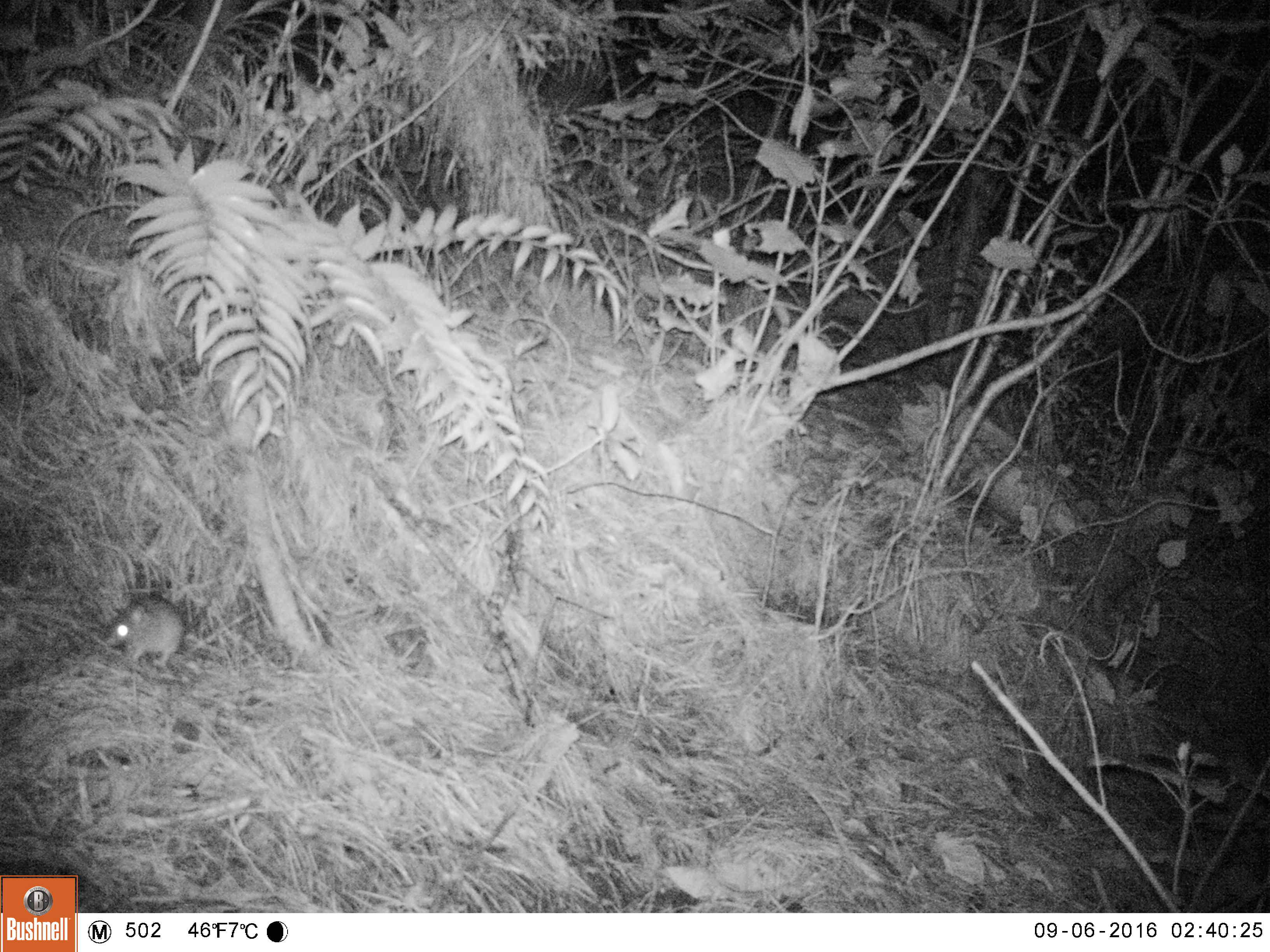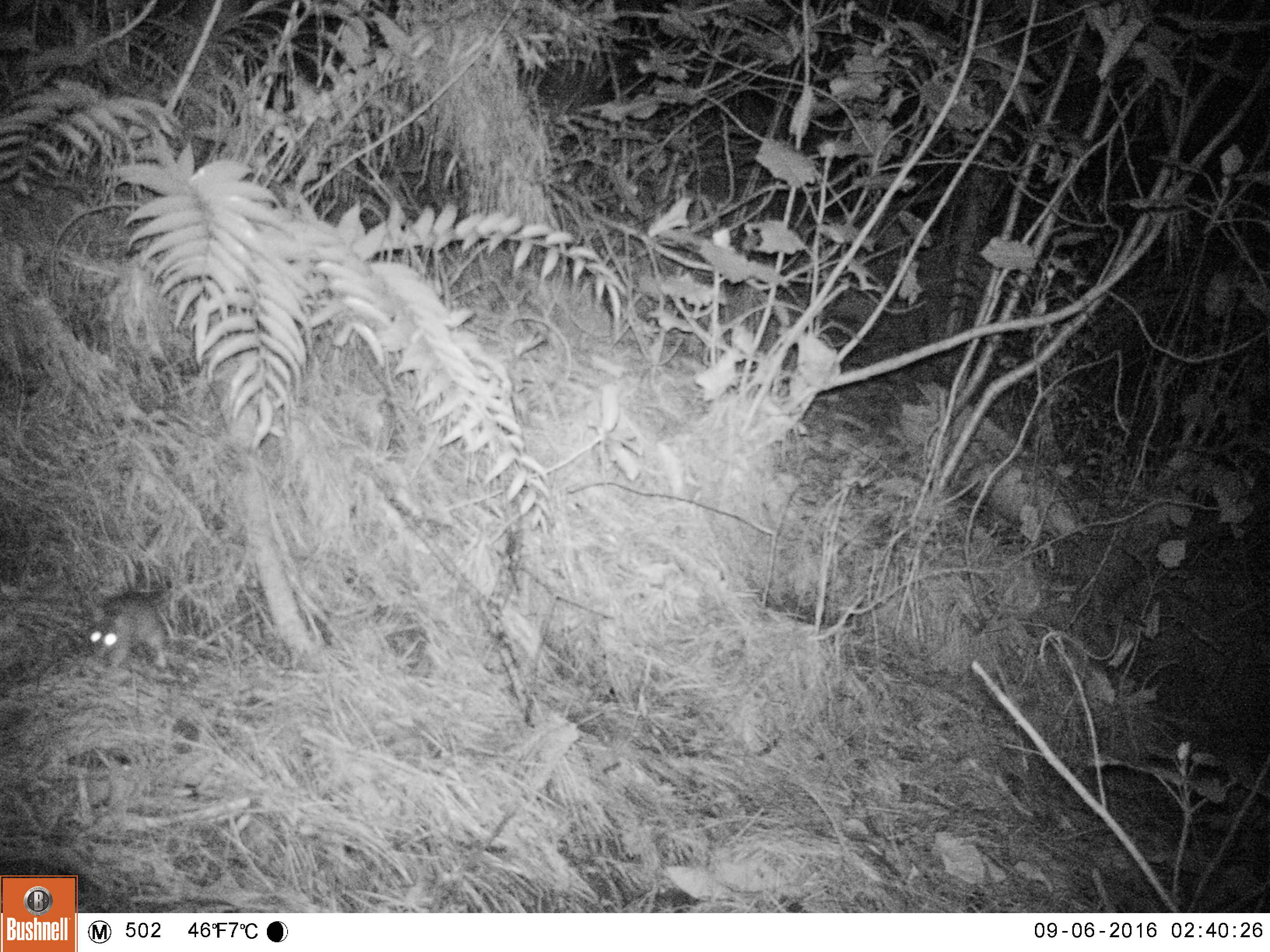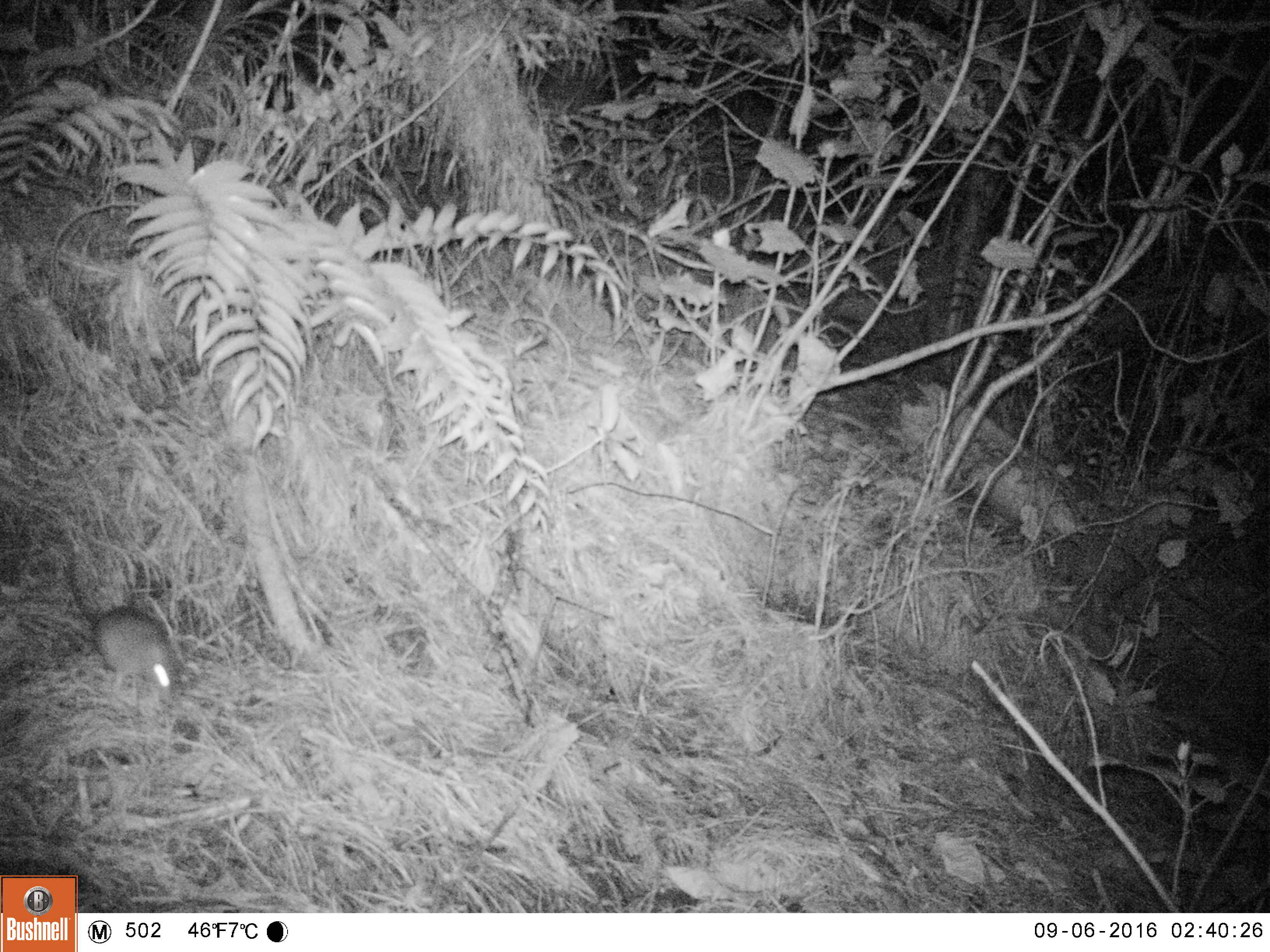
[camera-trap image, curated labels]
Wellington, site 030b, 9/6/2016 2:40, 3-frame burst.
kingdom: Animalia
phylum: Chordata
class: Mammalia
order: Rodentia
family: Muridae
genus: Mus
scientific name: Mus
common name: mouse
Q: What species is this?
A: Mouse (Mus).